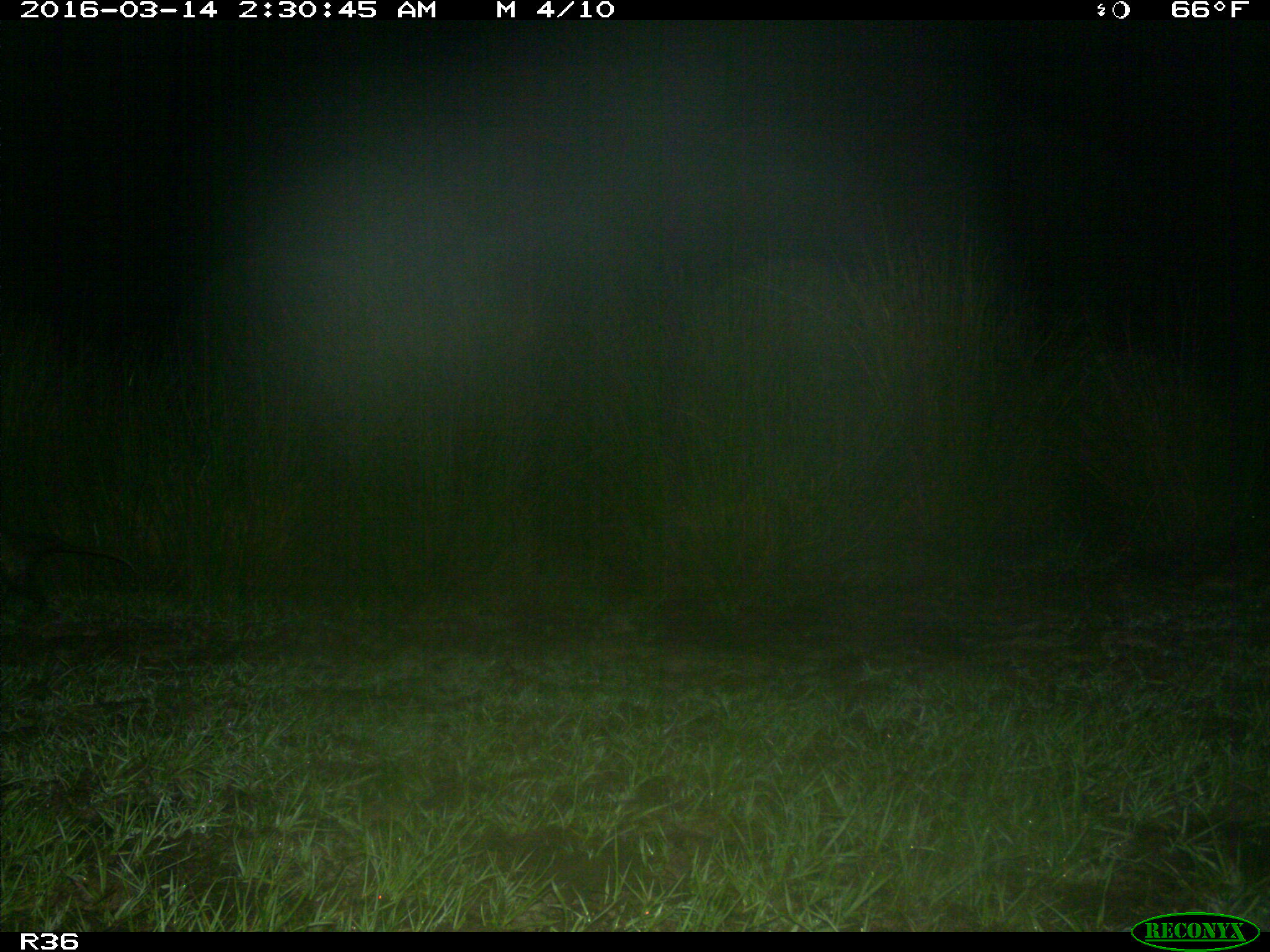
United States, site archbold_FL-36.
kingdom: Animalia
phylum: Chordata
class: Mammalia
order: Didelphimorphia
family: Didelphidae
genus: Didelphis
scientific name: Didelphis virginiana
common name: virginia opossum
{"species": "Didelphis virginiana (virginia opossum)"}